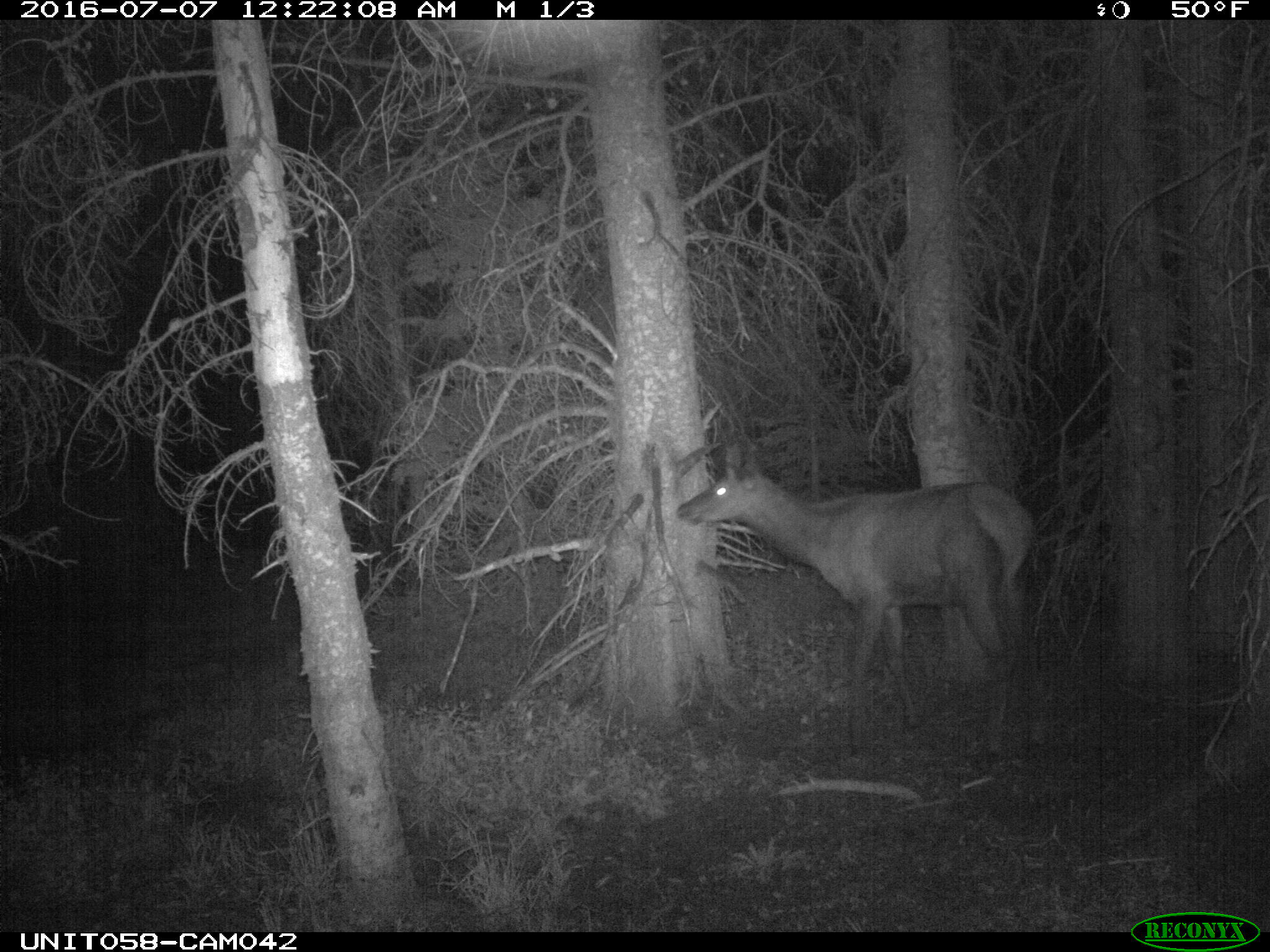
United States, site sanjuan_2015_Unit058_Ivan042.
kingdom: Animalia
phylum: Chordata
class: Mammalia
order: Artiodactyla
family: Cervidae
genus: Cervus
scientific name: Cervus elaphus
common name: red deer